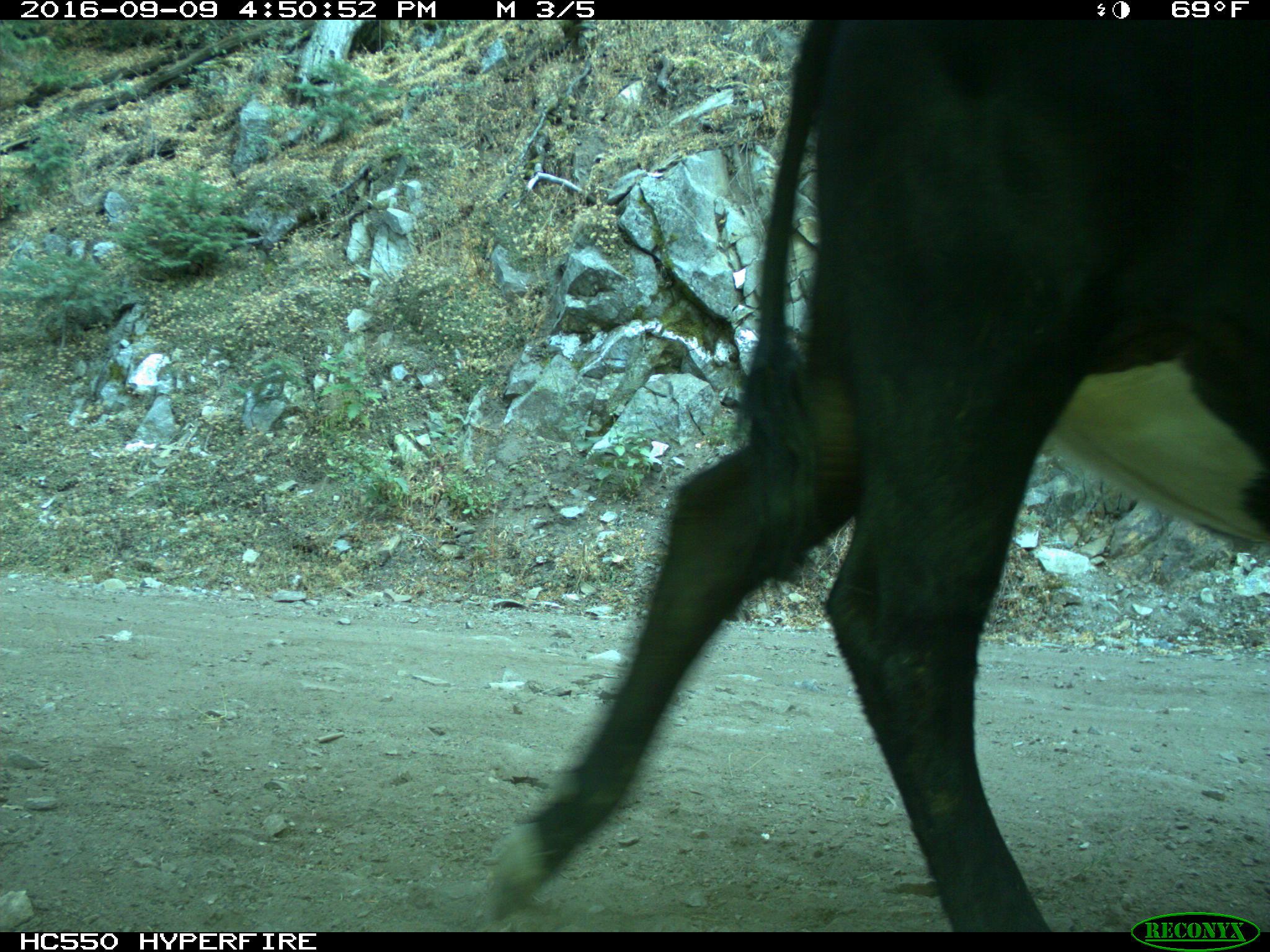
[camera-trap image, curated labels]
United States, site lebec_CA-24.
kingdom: Animalia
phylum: Chordata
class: Mammalia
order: Artiodactyla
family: Bovidae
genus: Bos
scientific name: Bos taurus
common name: domestic cow